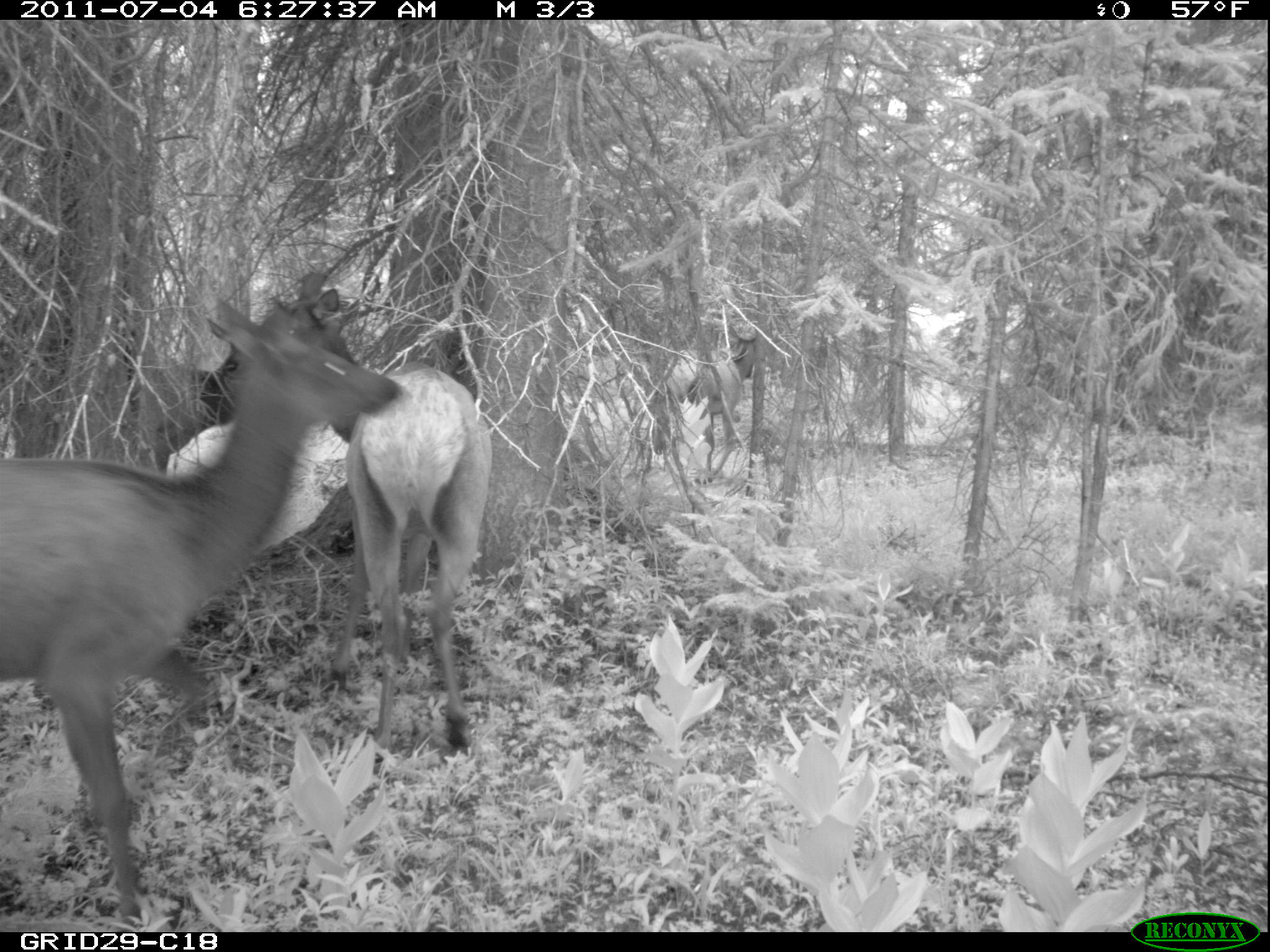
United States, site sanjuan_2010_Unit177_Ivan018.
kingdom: Animalia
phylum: Chordata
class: Mammalia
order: Artiodactyla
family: Cervidae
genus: Cervus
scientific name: Cervus elaphus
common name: red deer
Cervus elaphus (red deer).